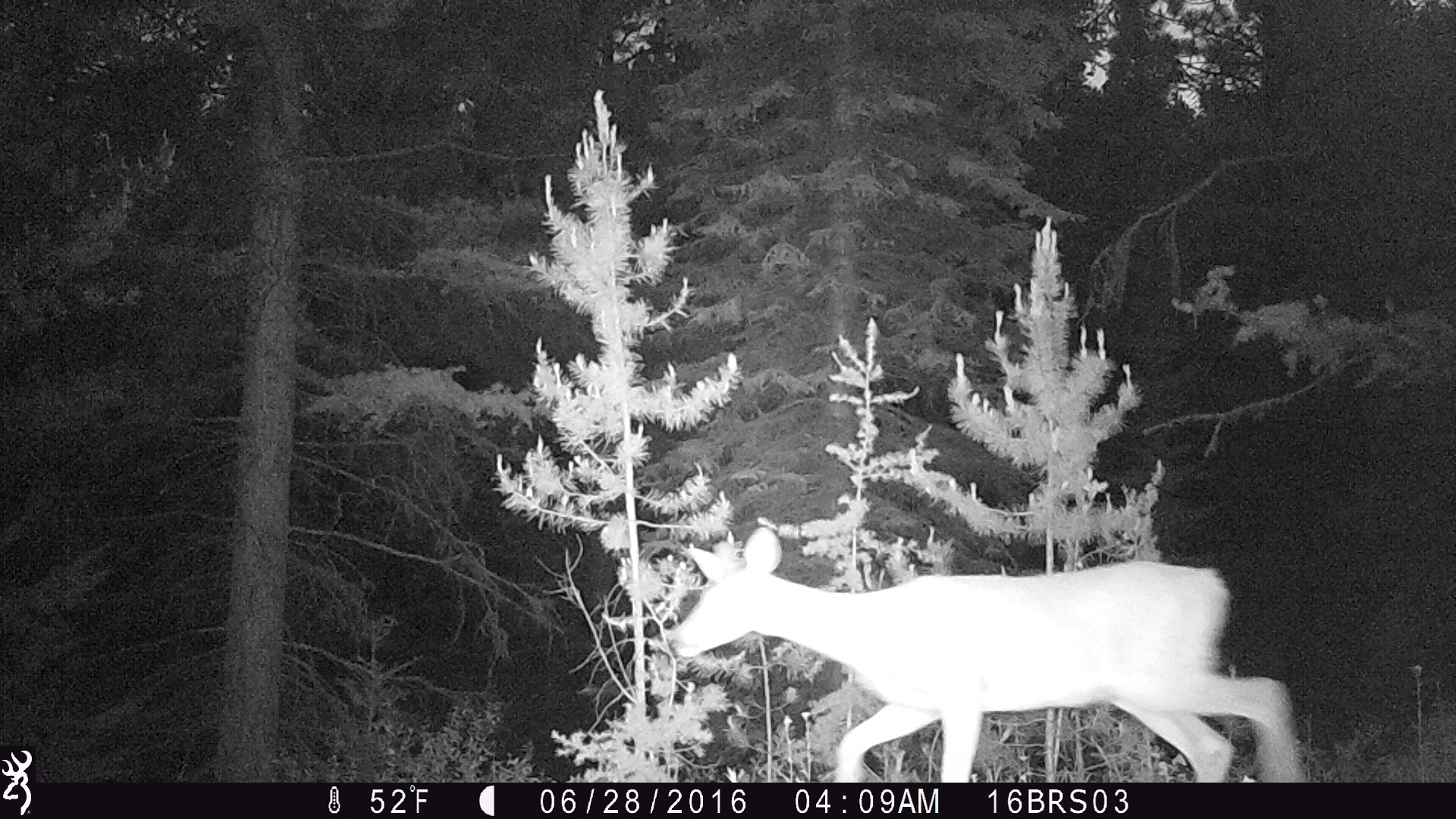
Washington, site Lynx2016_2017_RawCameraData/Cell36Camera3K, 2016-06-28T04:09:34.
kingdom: Animalia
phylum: Chordata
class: Mammalia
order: Artiodactyla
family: Cervidae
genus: Odocoileus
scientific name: Odocoileus virginianus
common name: white-tailed deer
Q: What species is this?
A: Odocoileus virginianus (white-tailed deer).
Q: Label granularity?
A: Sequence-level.